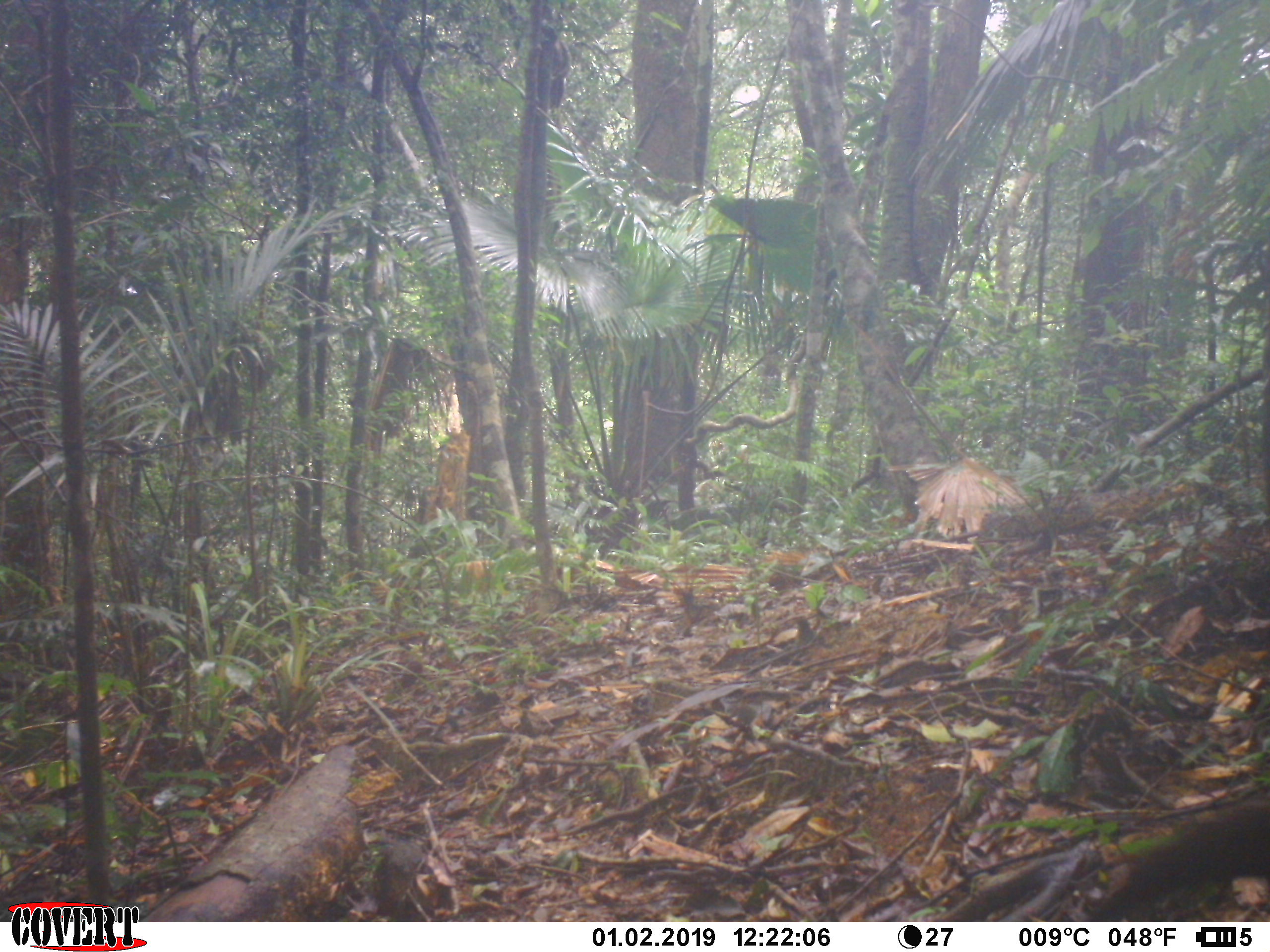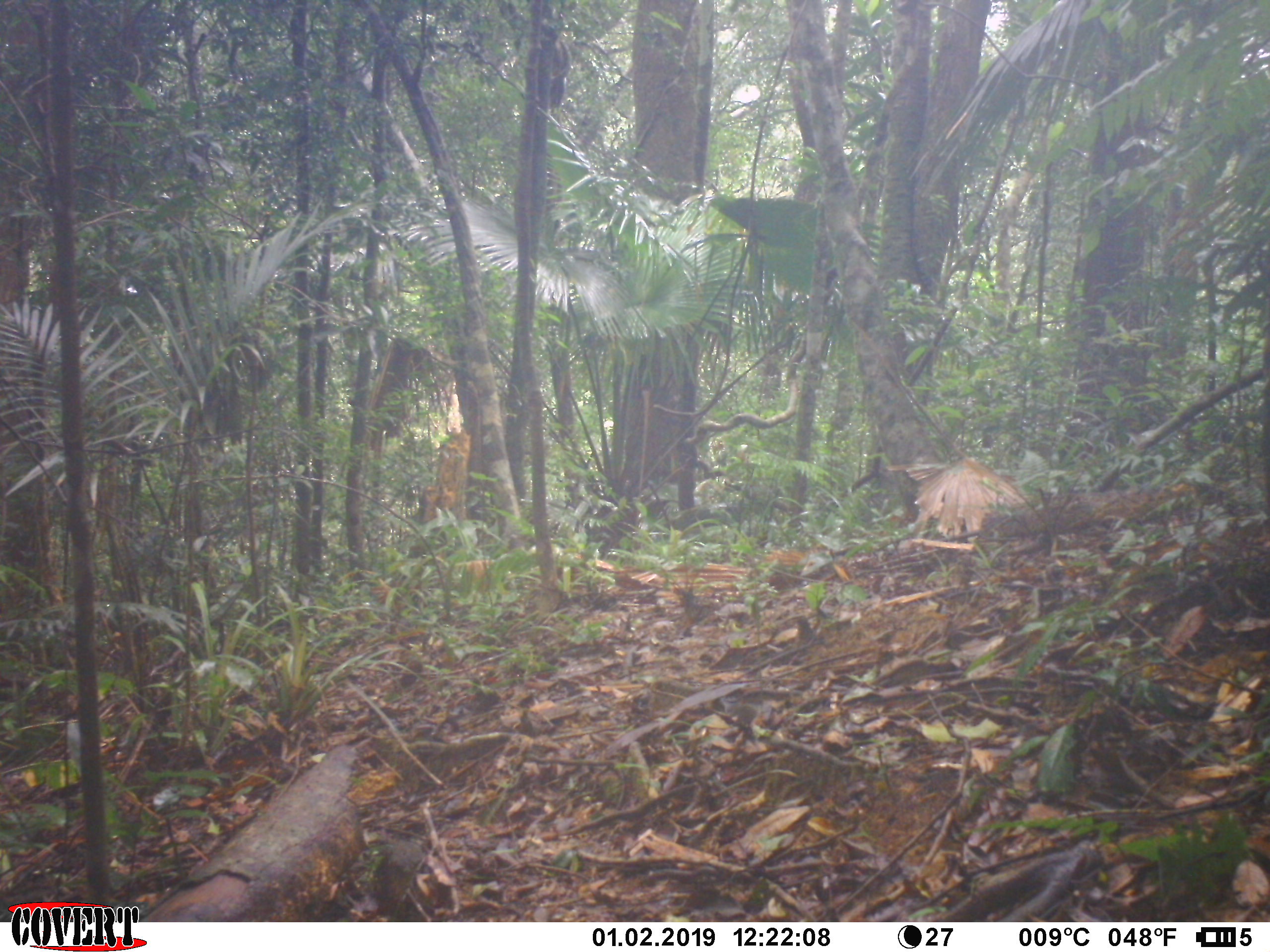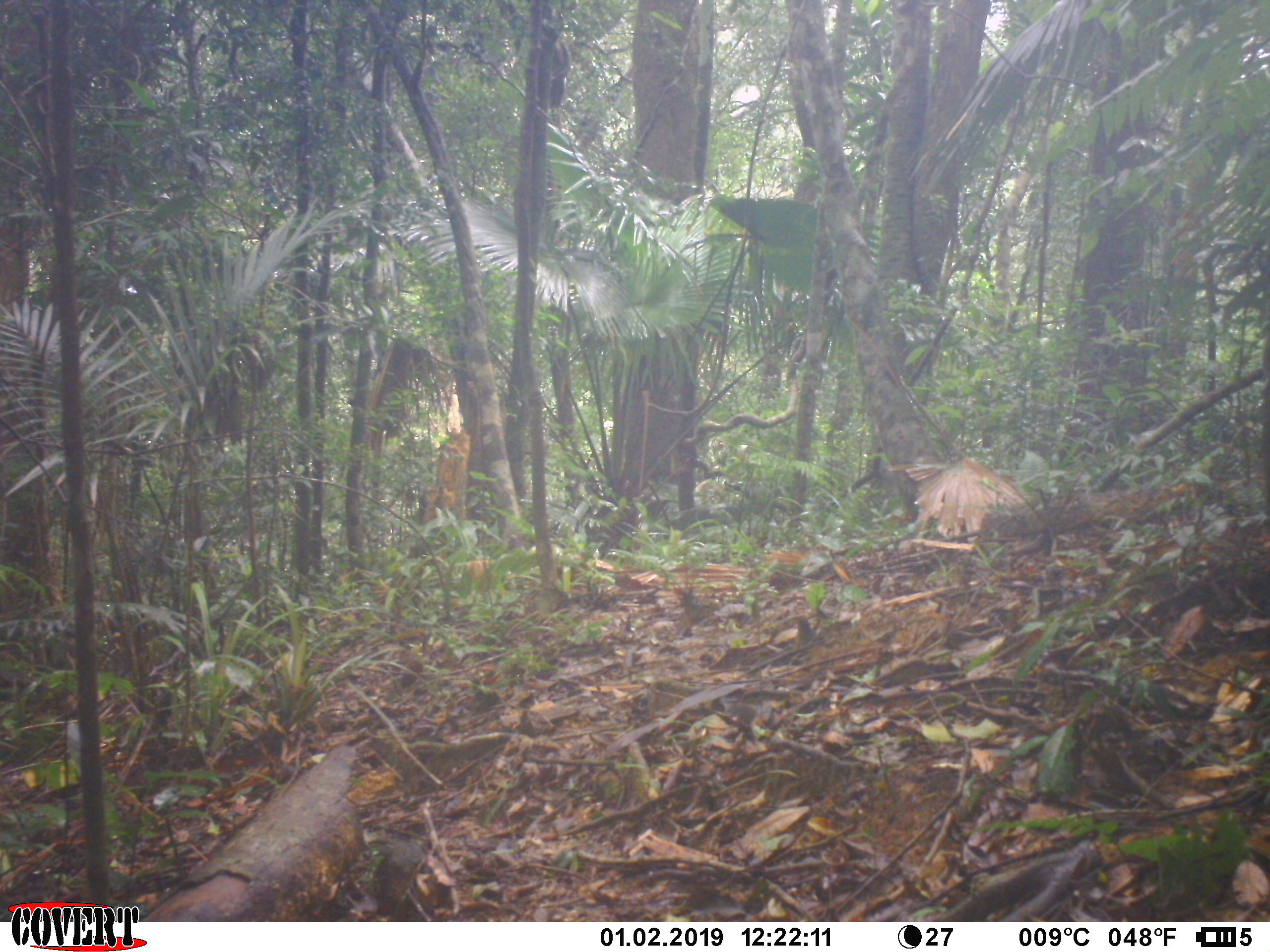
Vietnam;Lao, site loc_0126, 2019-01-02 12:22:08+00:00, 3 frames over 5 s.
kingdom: Animalia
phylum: Chordata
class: Aves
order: Galliformes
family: Phasianidae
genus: Rheinardia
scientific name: Rheinardia ocellata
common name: crested argus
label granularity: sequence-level